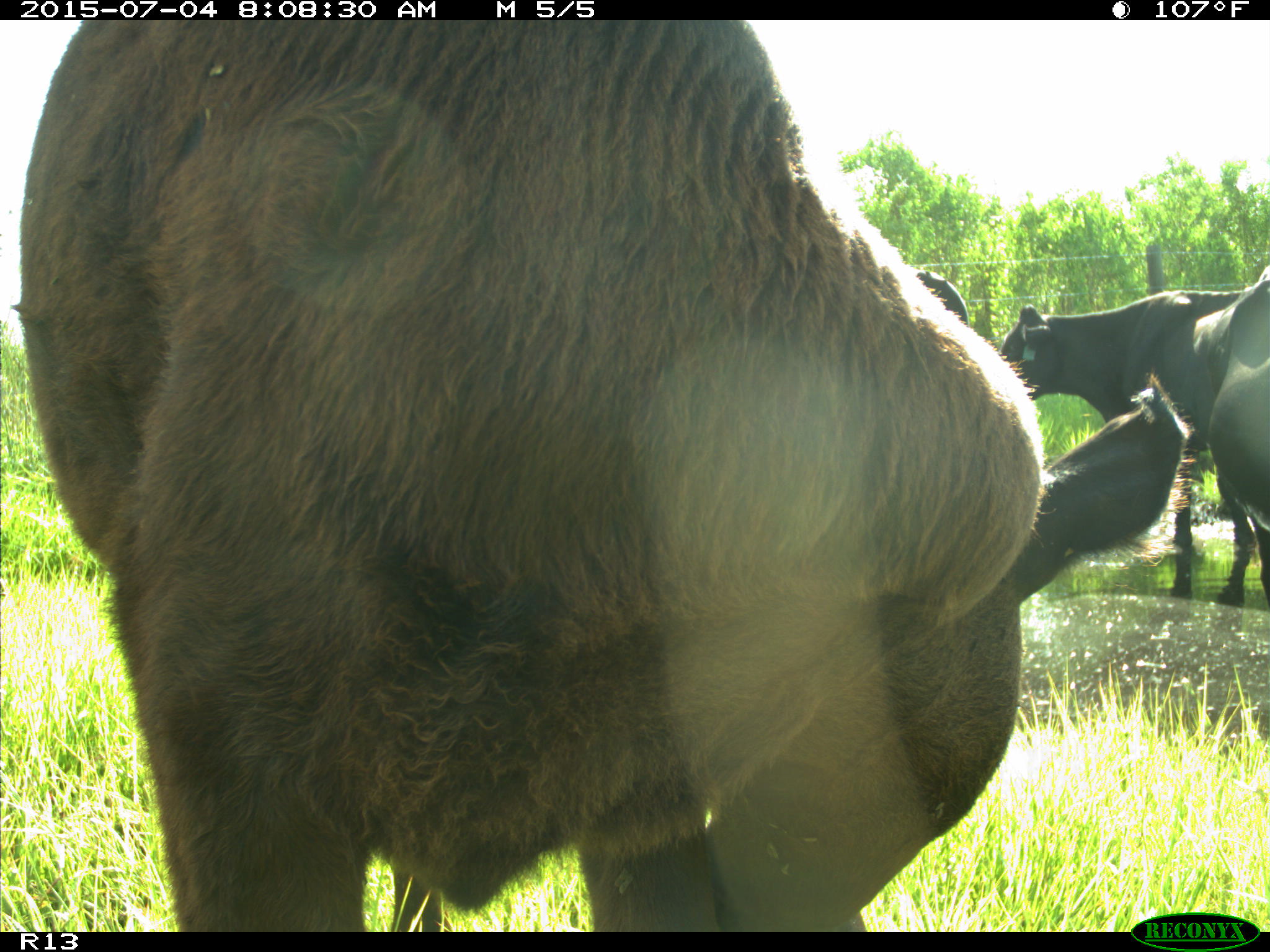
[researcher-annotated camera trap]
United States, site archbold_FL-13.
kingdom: Animalia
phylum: Chordata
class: Mammalia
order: Artiodactyla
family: Bovidae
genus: Bos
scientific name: Bos taurus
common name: domestic cow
Bos taurus (domestic cow).